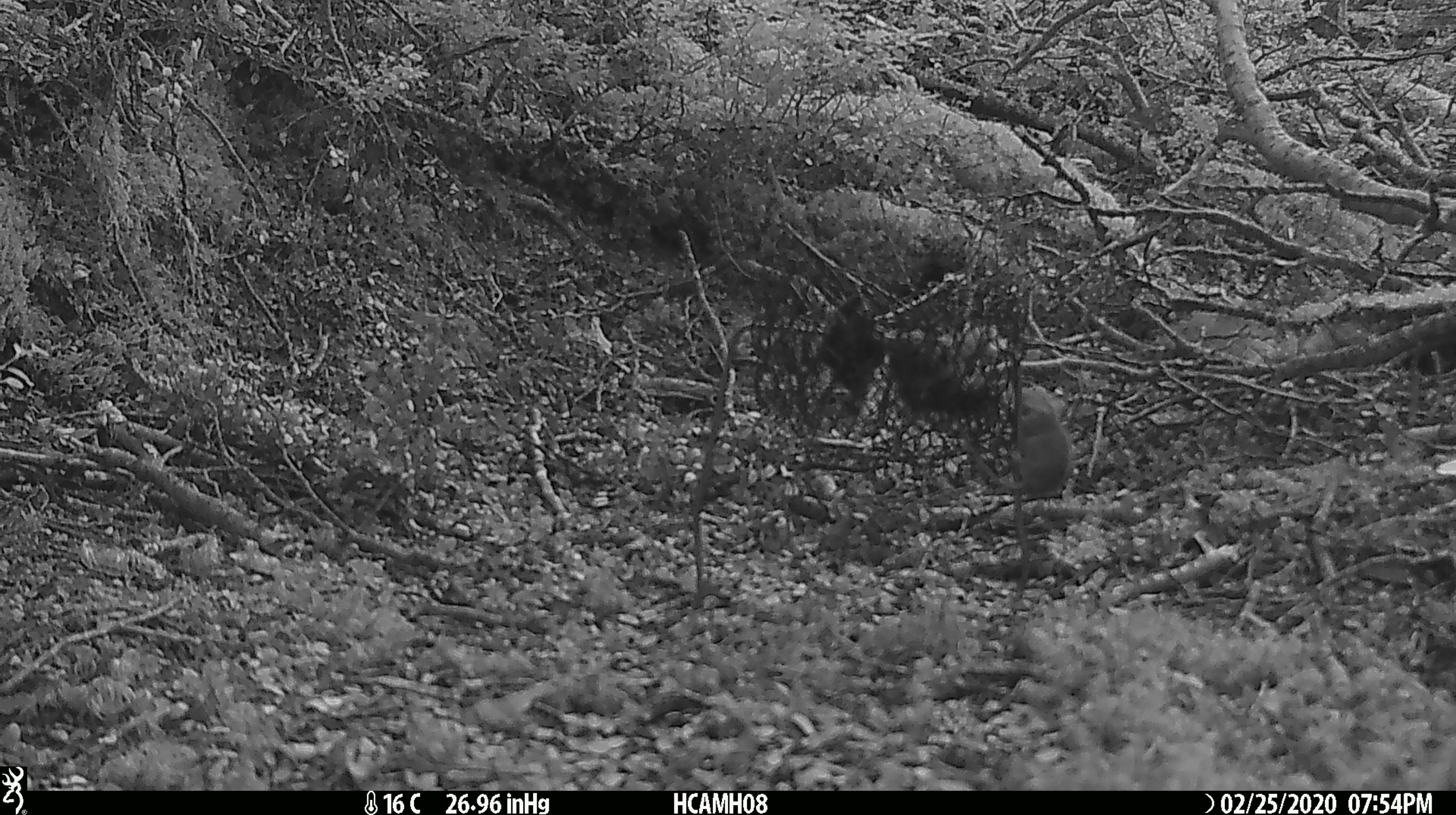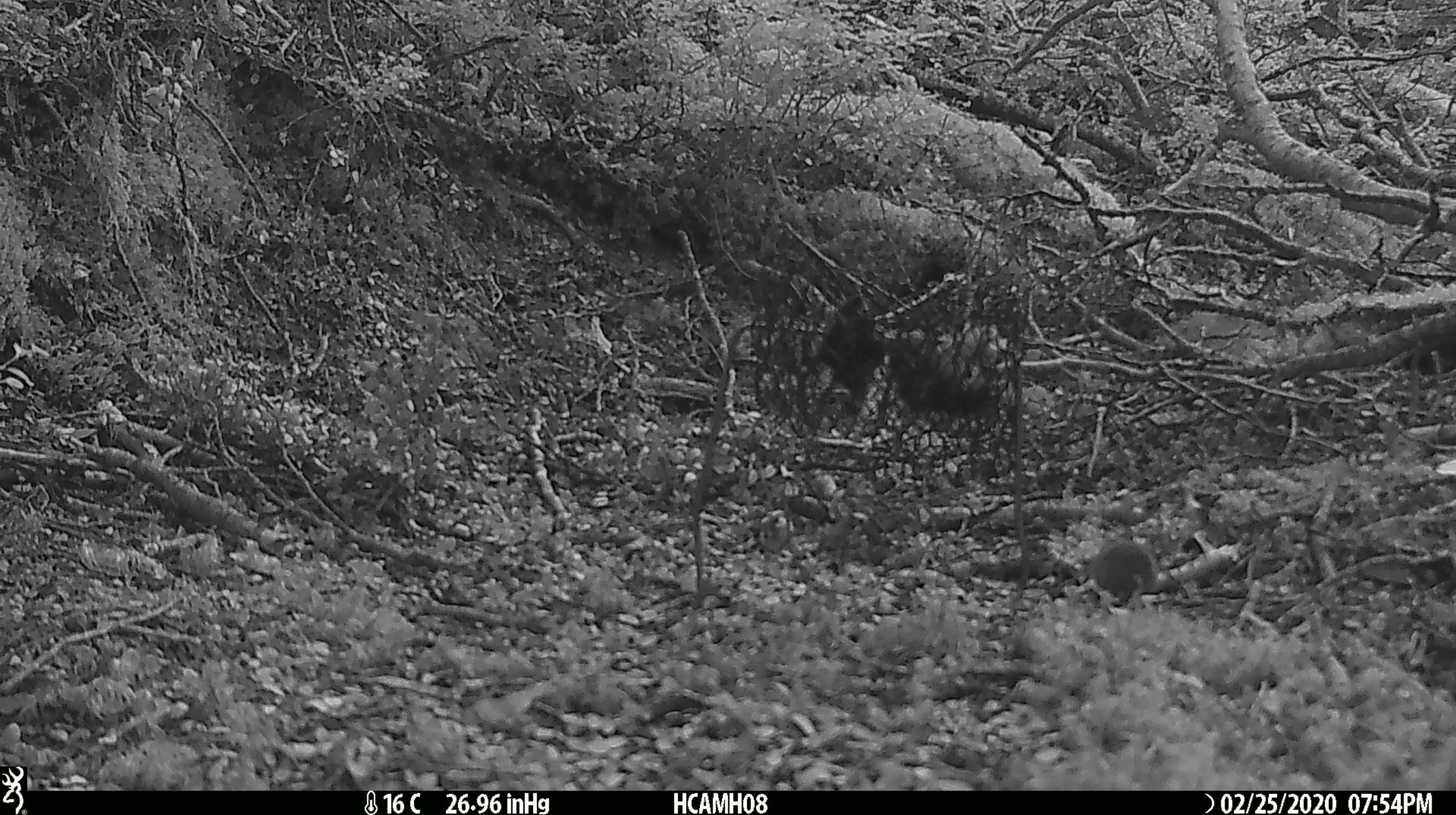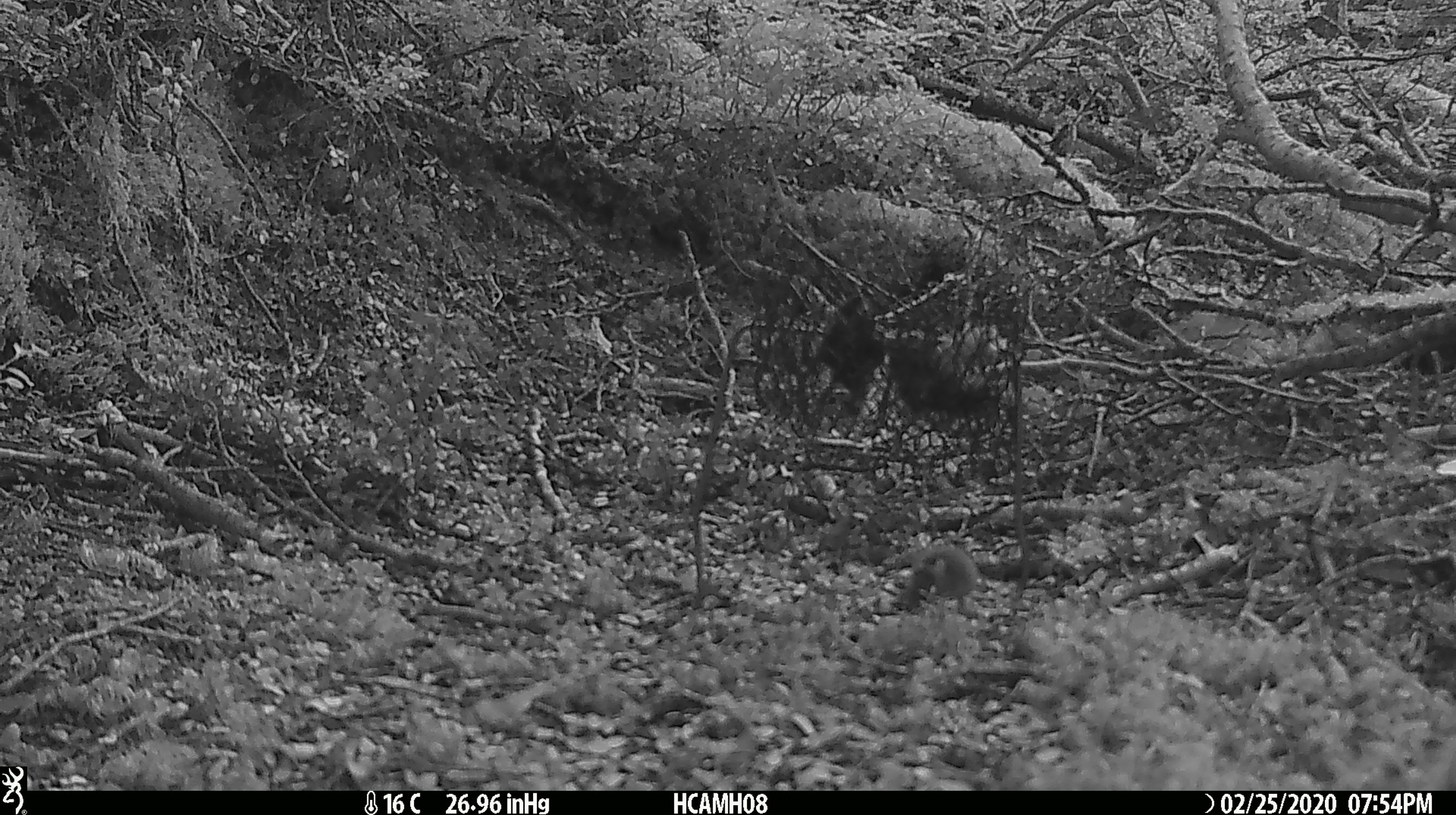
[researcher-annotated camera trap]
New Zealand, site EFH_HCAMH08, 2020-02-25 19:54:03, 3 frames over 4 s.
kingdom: Animalia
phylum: Chordata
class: Mammalia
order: Rodentia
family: Muridae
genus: Mus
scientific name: Mus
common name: mouse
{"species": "mouse (Mus)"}